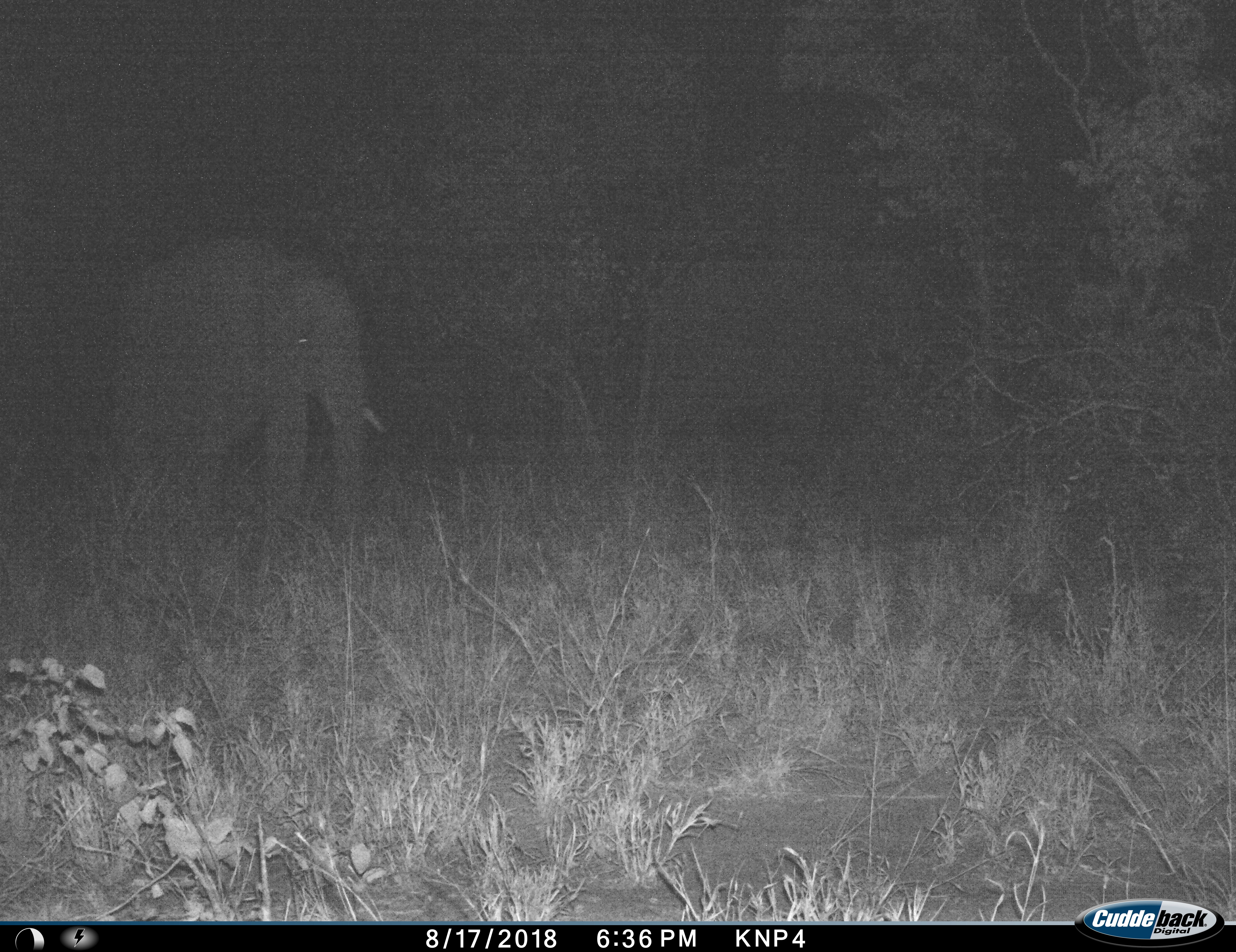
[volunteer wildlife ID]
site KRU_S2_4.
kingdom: Animalia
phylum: Chordata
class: Mammalia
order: Proboscidea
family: Elephantidae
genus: Loxodonta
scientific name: Loxodonta africana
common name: african bush elephant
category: elephant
Elephant (african bush elephant) (Loxodonta africana), count 1. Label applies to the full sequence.